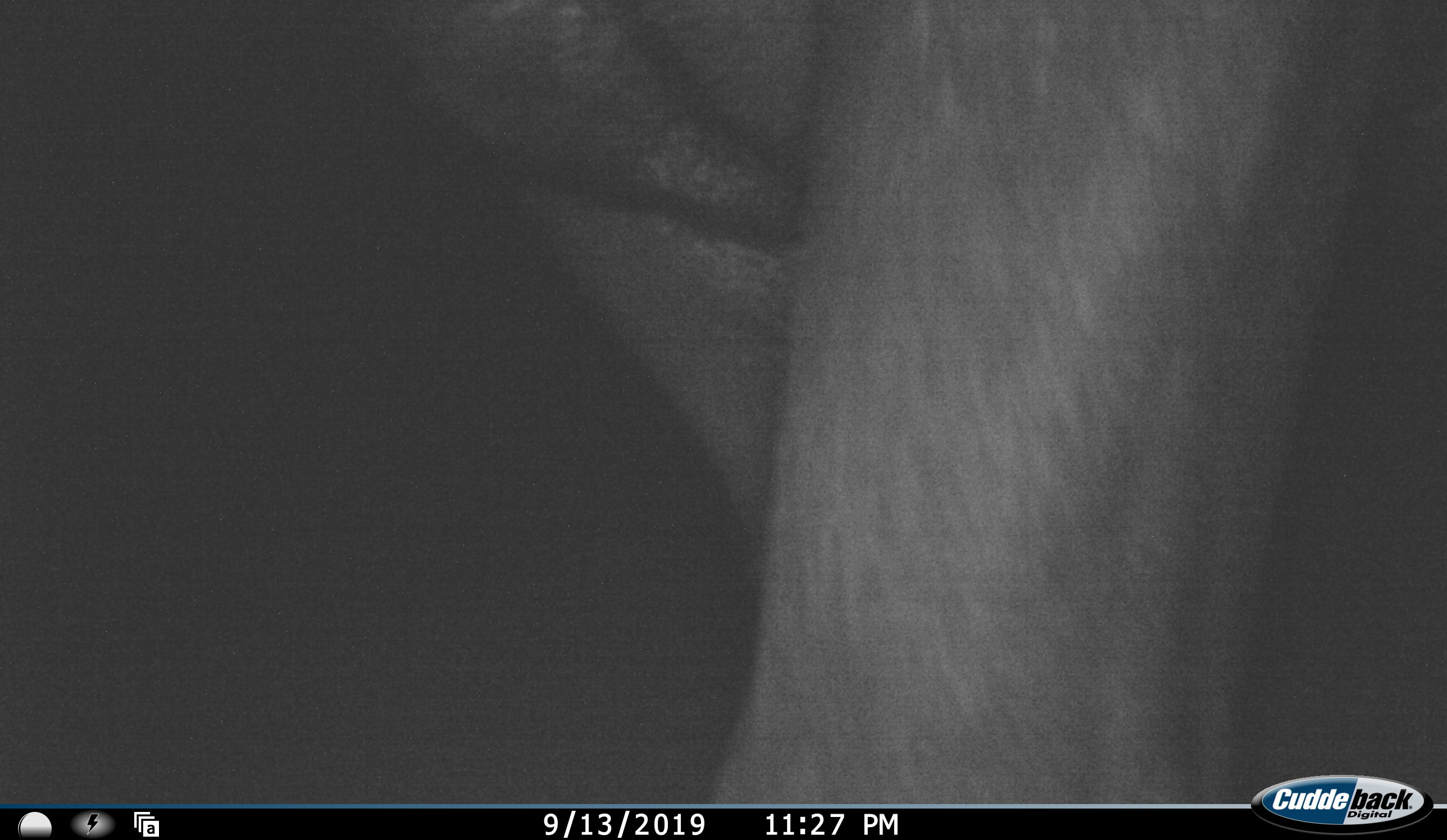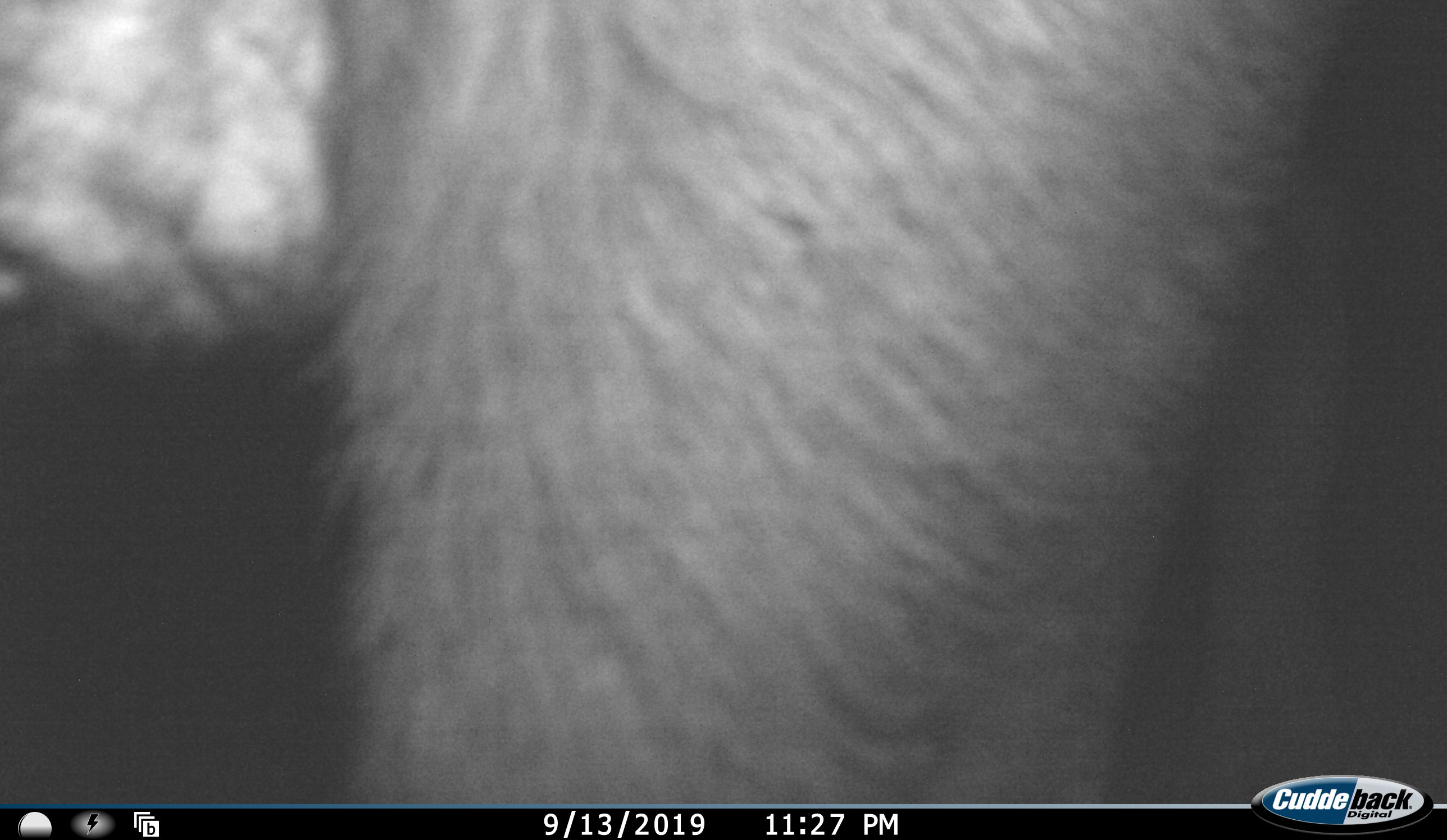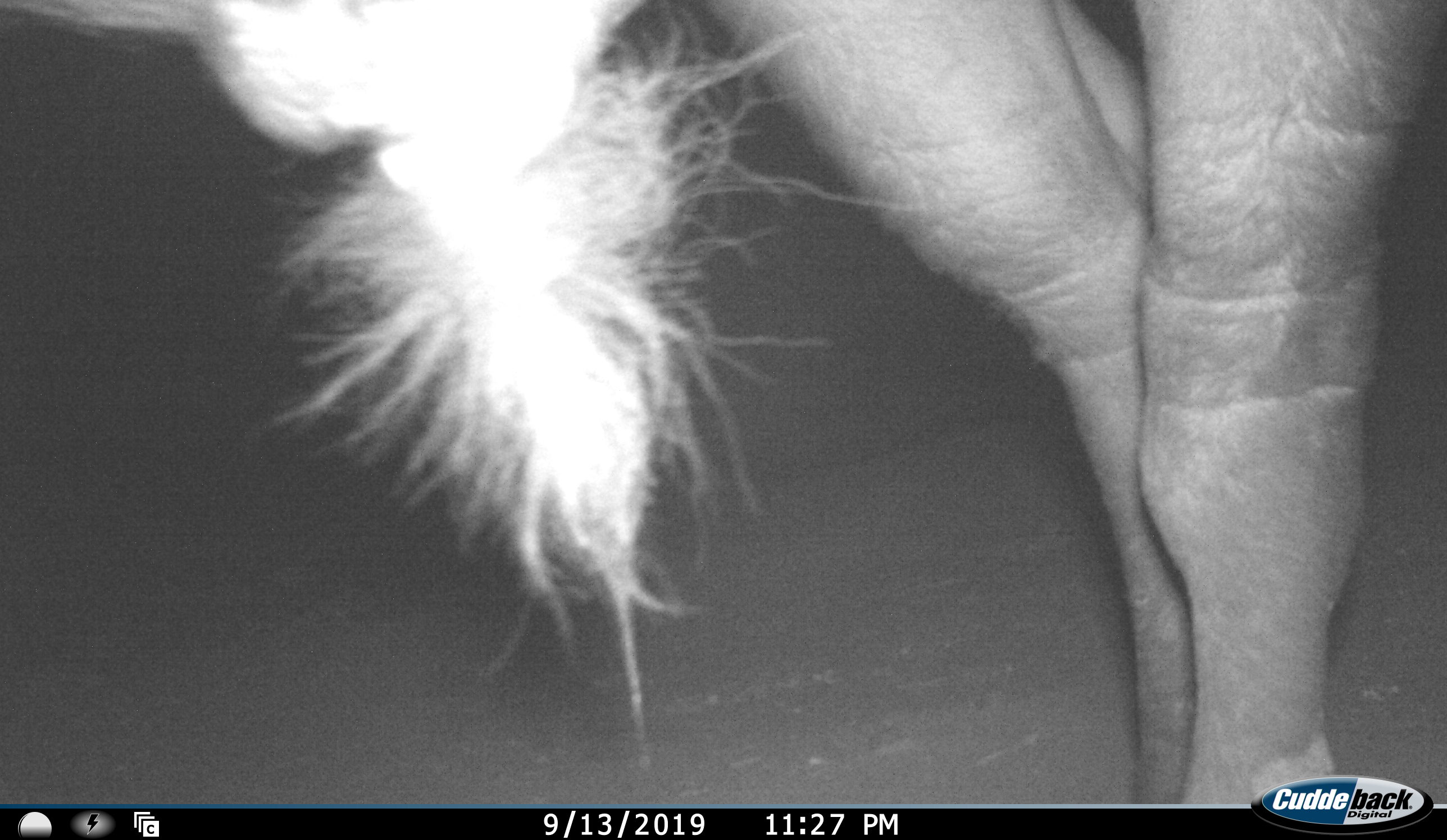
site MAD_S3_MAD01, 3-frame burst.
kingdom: Animalia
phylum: Chordata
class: Mammalia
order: Artiodactyla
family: Bovidae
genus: Connochaetes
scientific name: Connochaetes taurinus taurinus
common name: blue wildebeest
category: wildebeestblue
Wildebeestblue (blue wildebeest) (Connochaetes taurinus taurinus), count 1. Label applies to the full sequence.